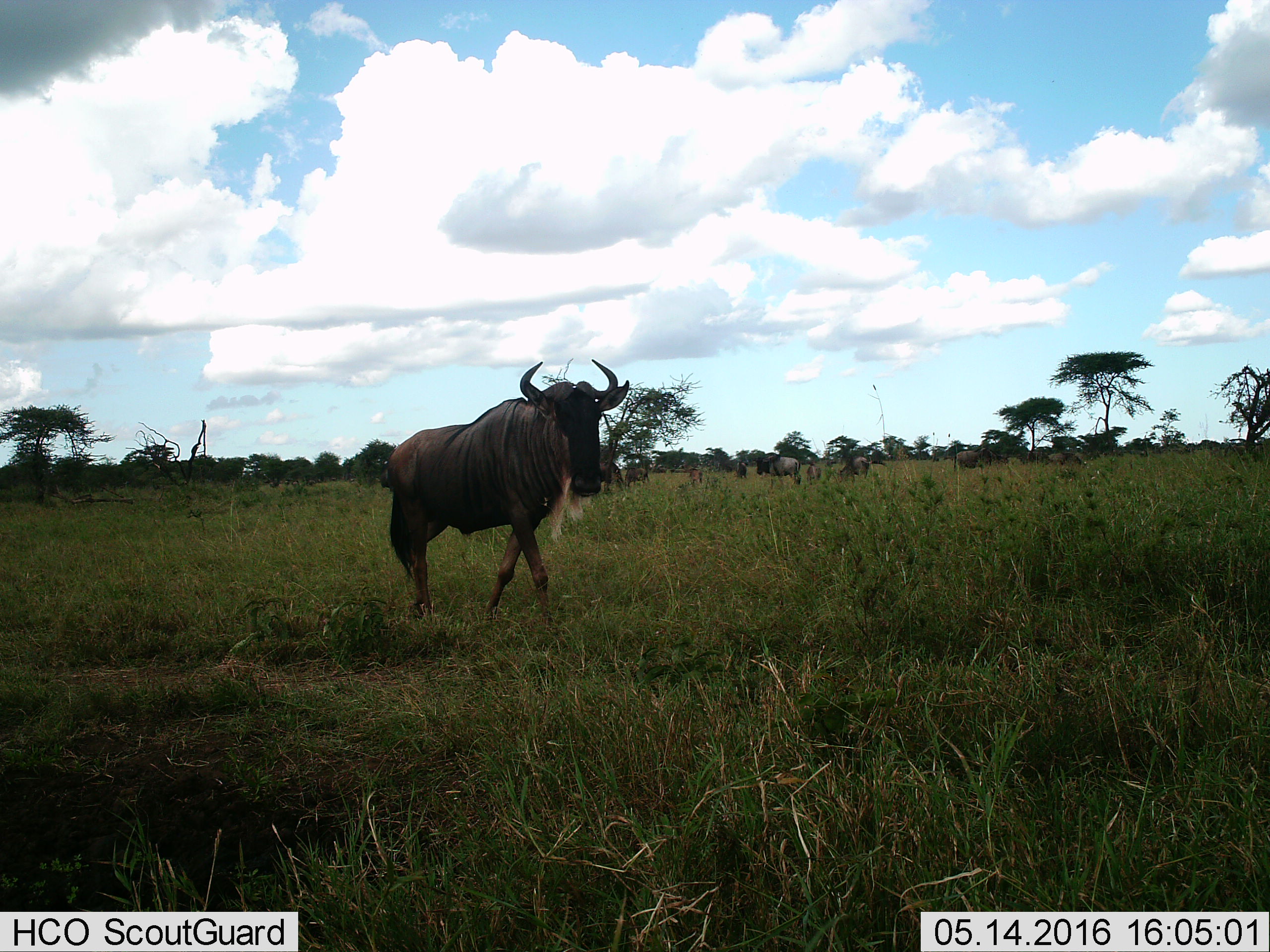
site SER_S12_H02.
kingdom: Animalia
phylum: Chordata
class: Mammalia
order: Artiodactyla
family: Bovidae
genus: Connochaetes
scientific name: Connochaetes taurinus taurinus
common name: blue wildebeest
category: wildebeestblue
Wildebeestblue (blue wildebeest) (Connochaetes taurinus taurinus), count 1. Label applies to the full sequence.